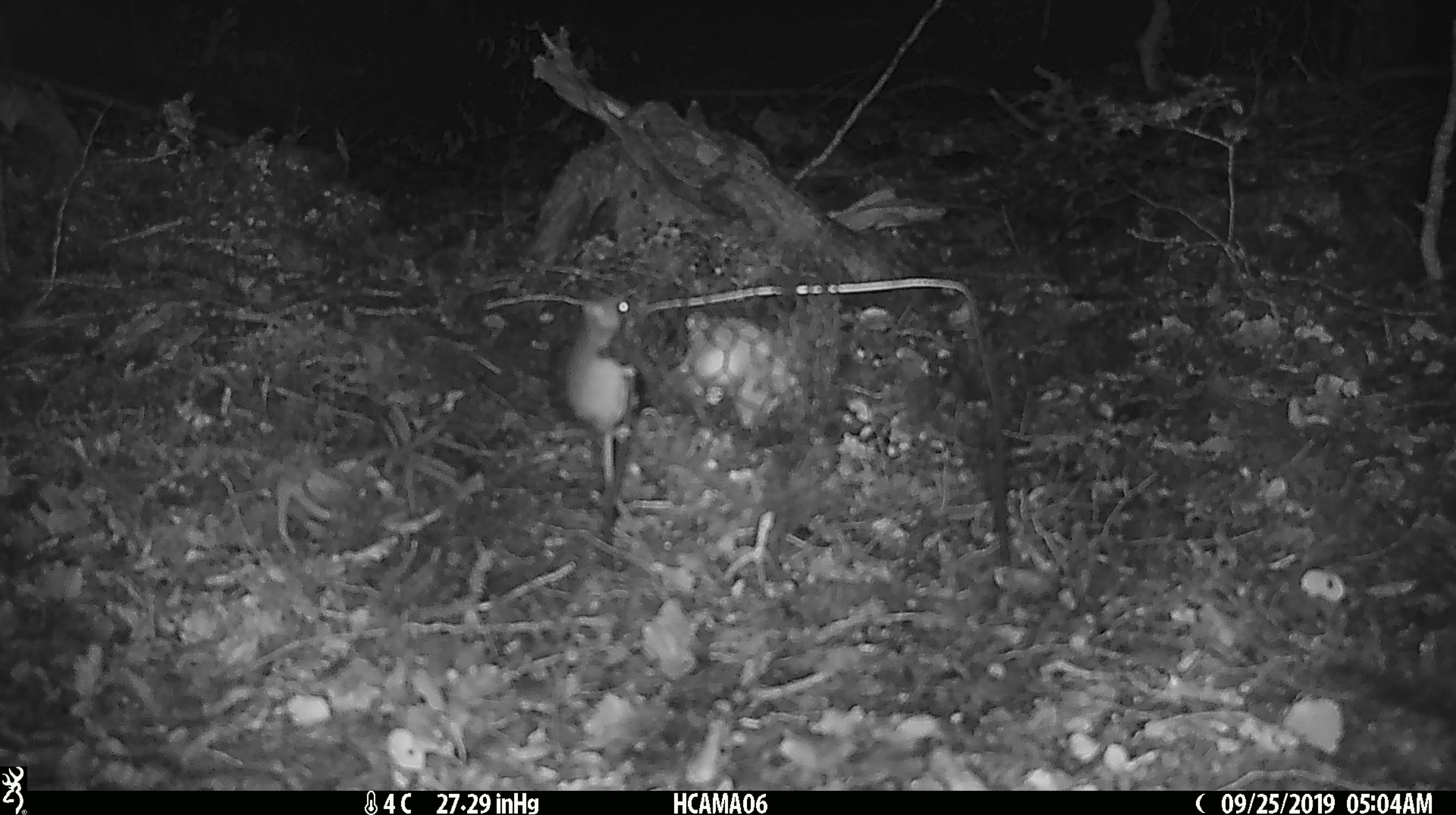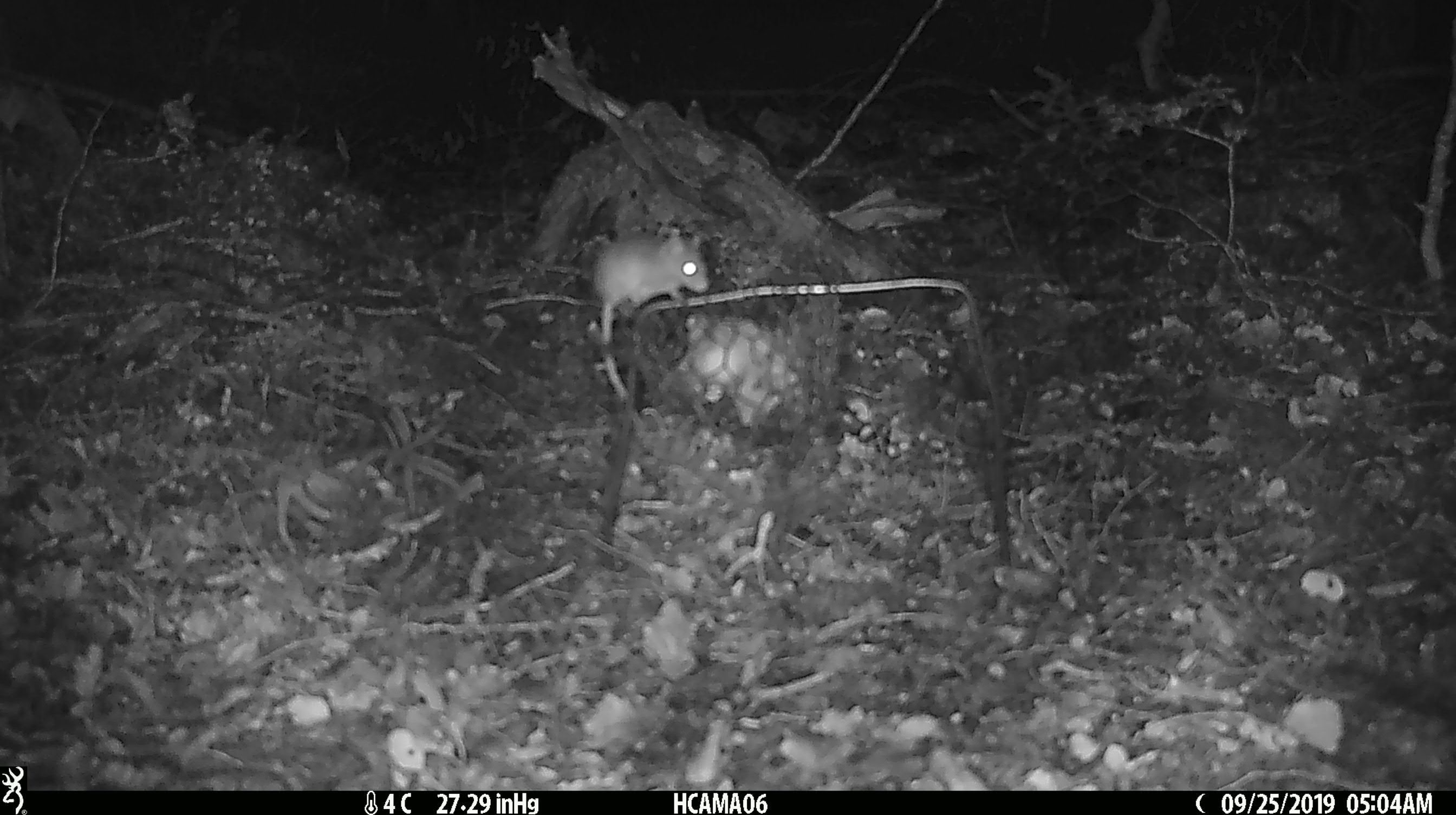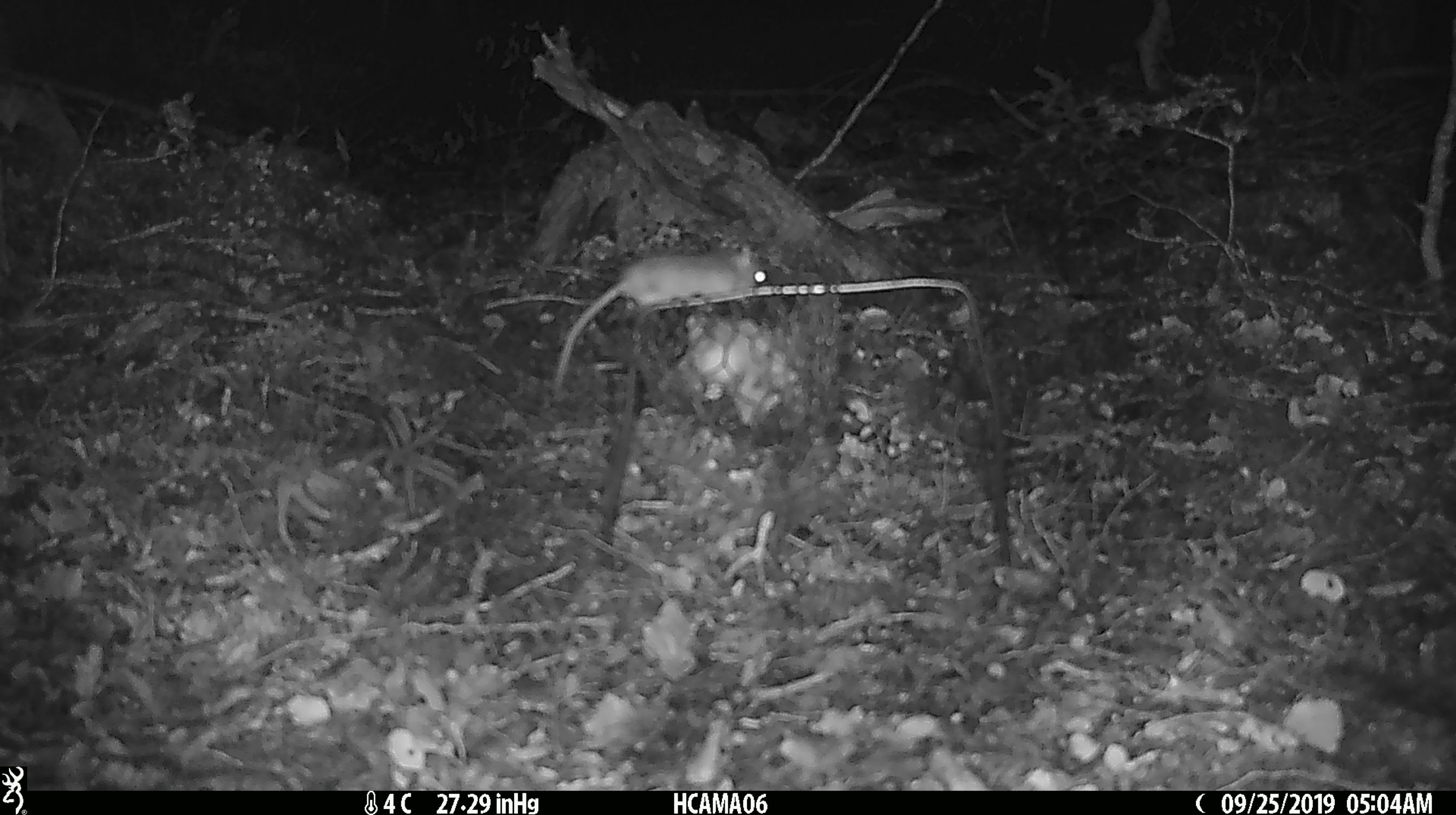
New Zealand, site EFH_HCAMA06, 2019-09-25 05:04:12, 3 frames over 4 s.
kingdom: Animalia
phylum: Chordata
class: Mammalia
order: Rodentia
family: Muridae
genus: Mus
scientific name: Mus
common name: mouse